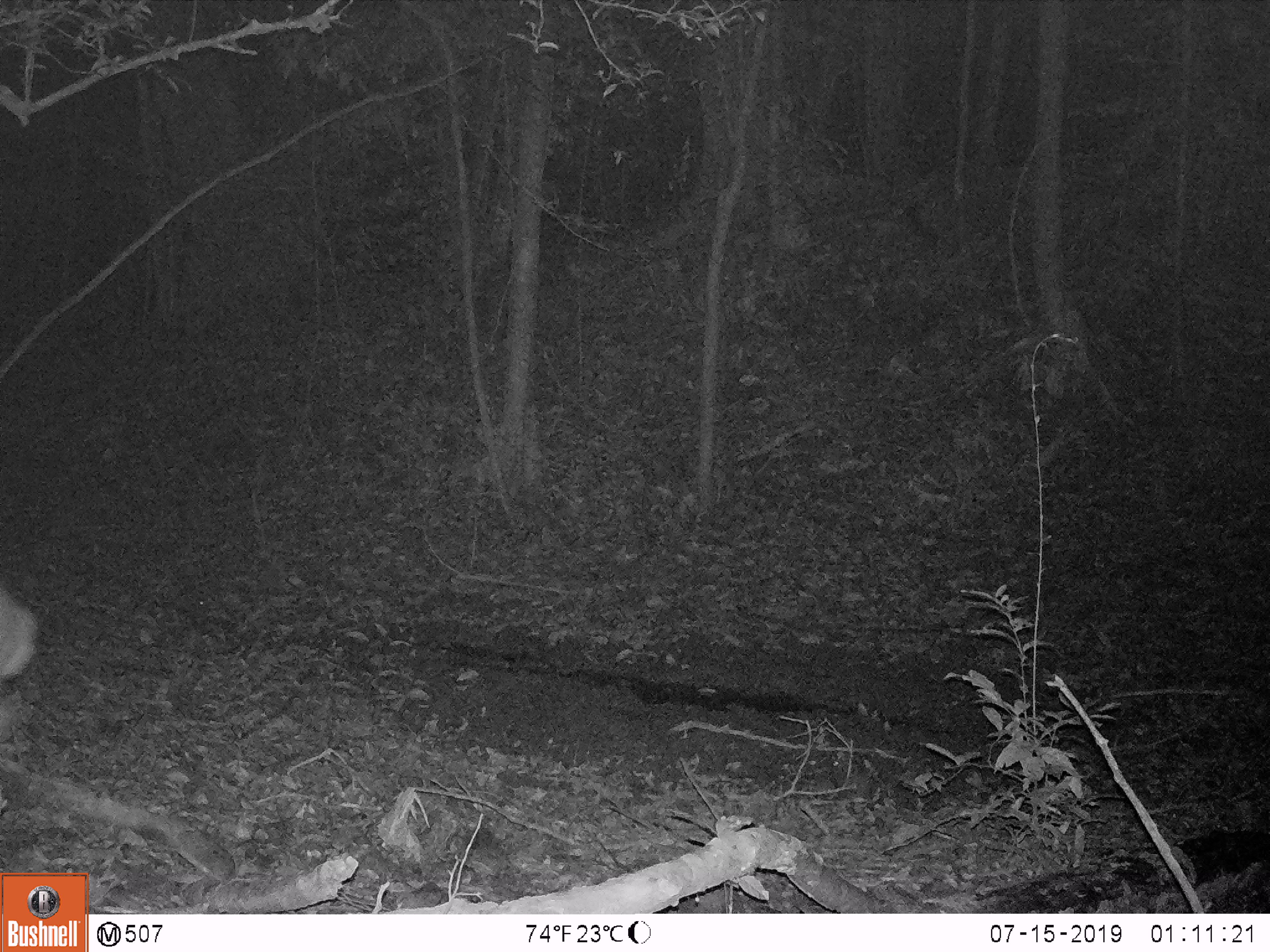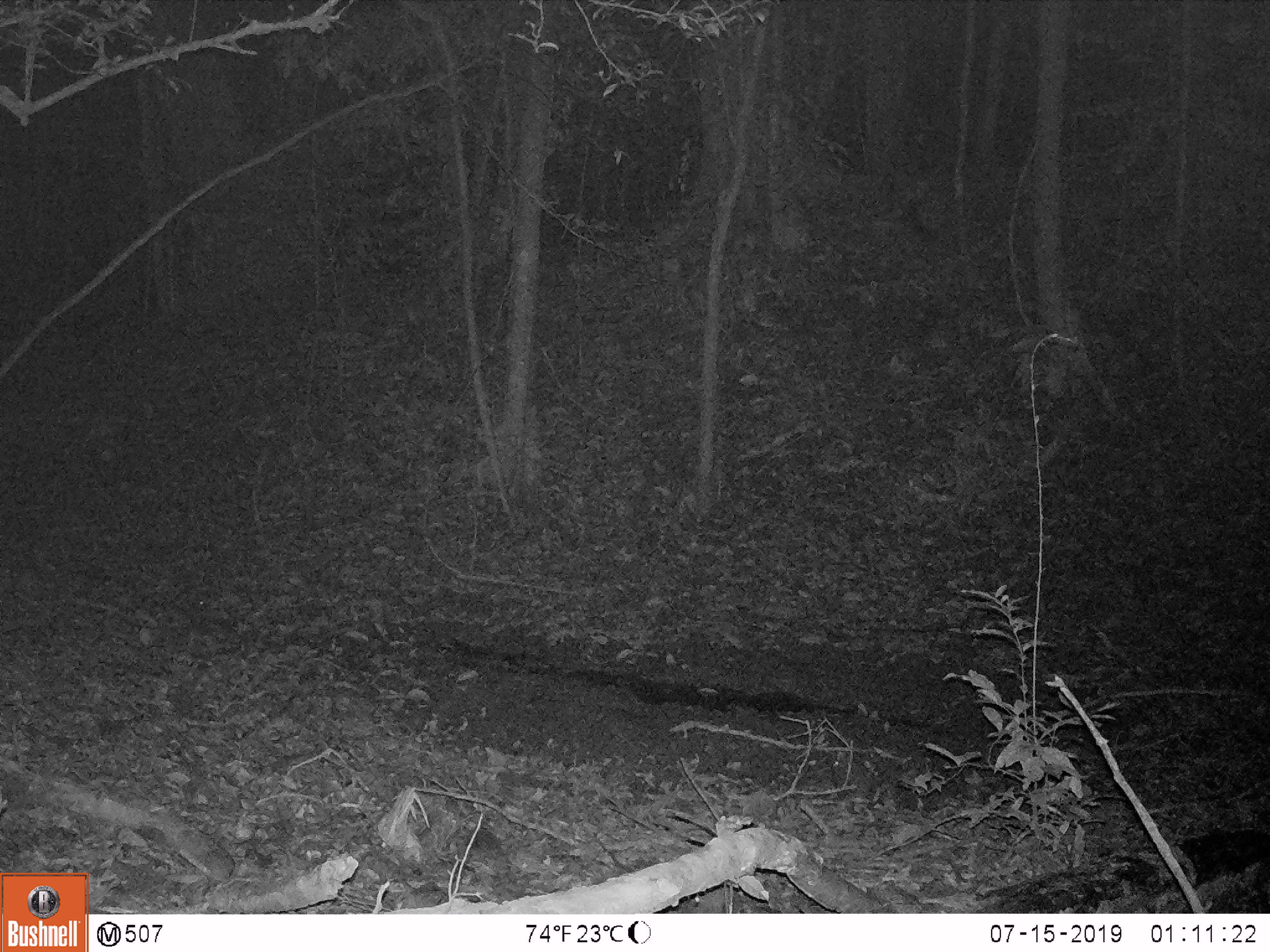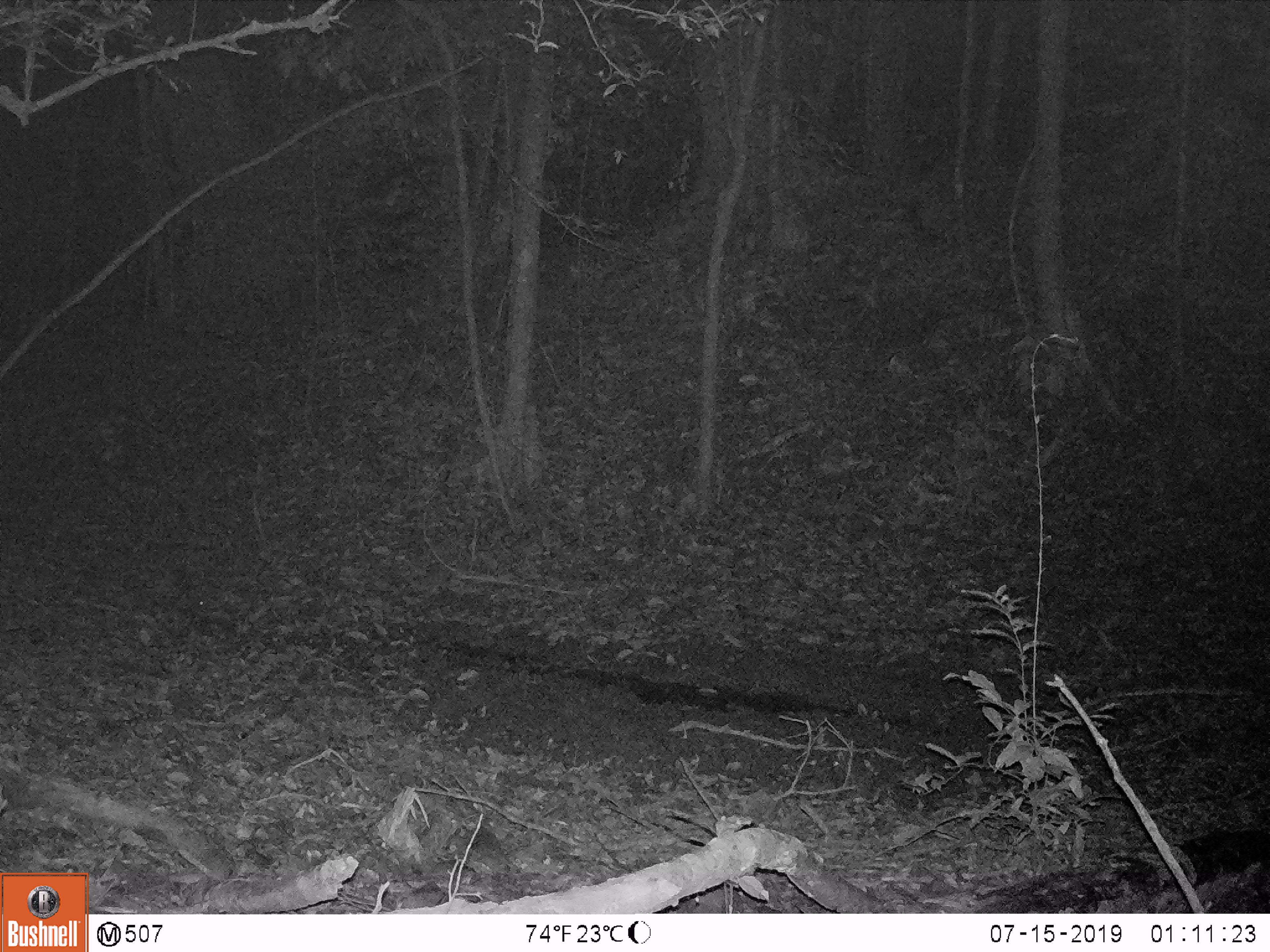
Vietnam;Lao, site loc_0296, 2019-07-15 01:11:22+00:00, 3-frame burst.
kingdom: Animalia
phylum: Chordata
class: Mammalia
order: Artiodactyla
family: Cervidae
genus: Muntiacus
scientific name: Muntiacus vuquangensis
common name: large-antlered muntjac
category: large antlered muntjac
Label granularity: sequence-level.